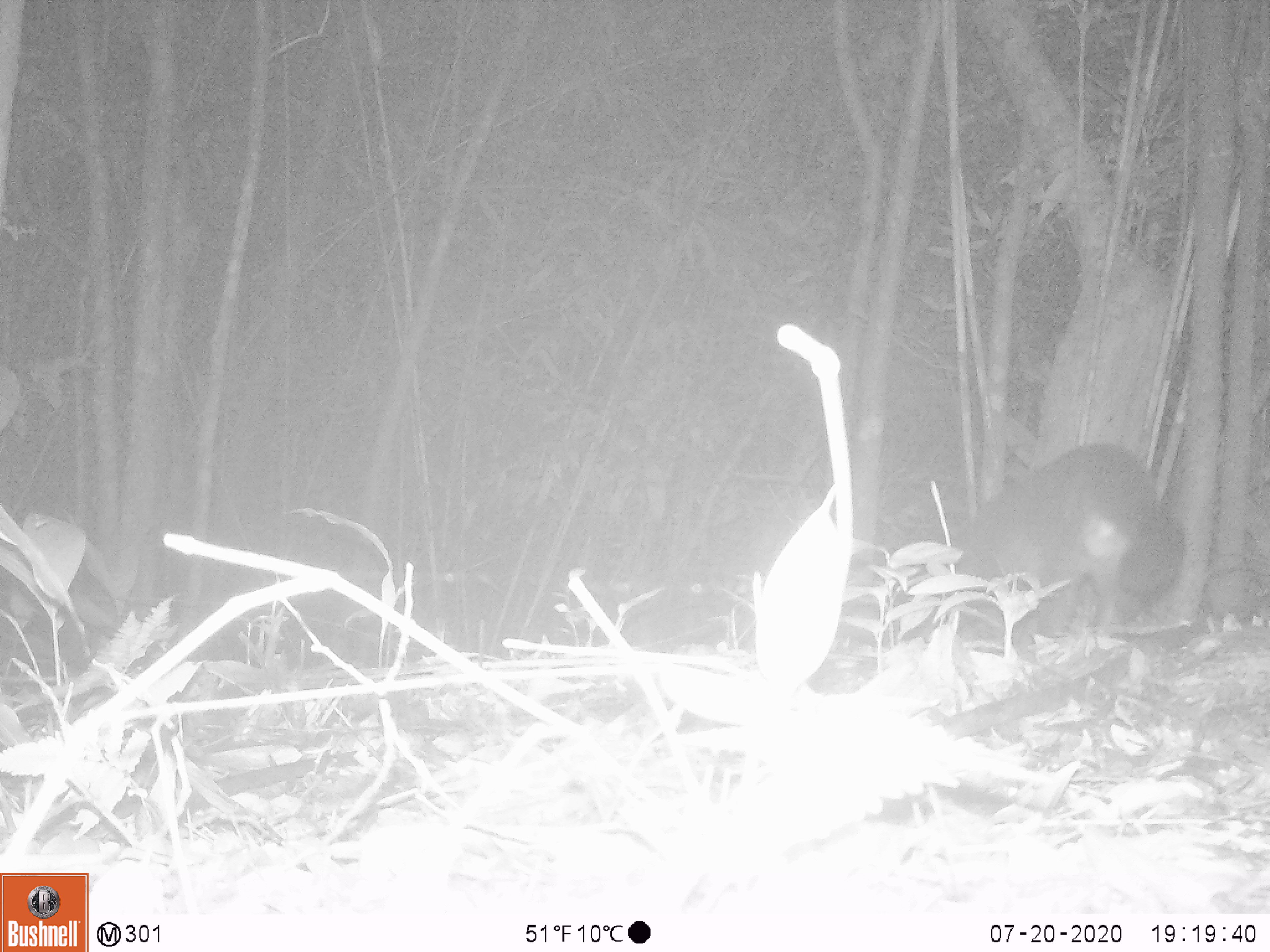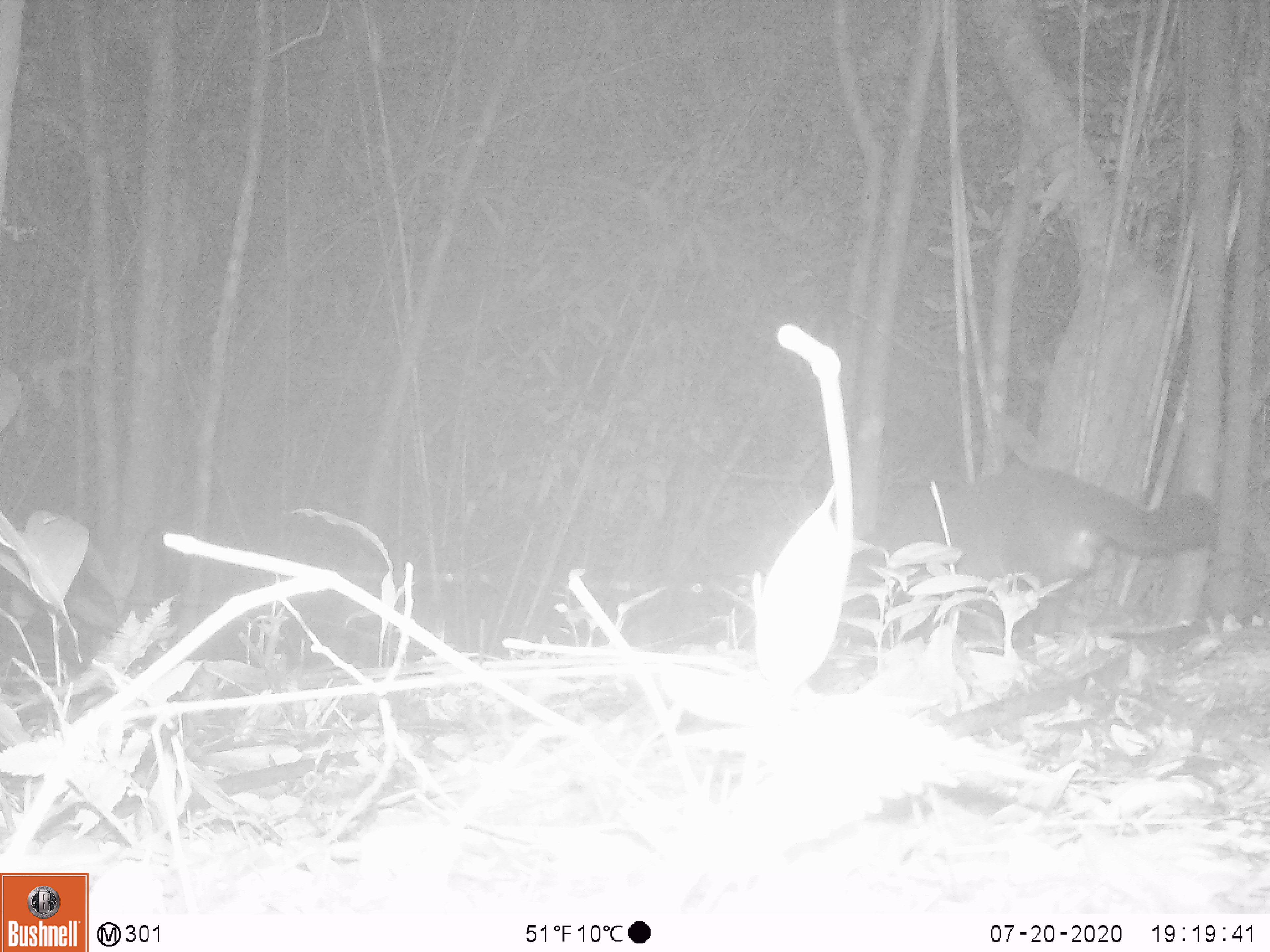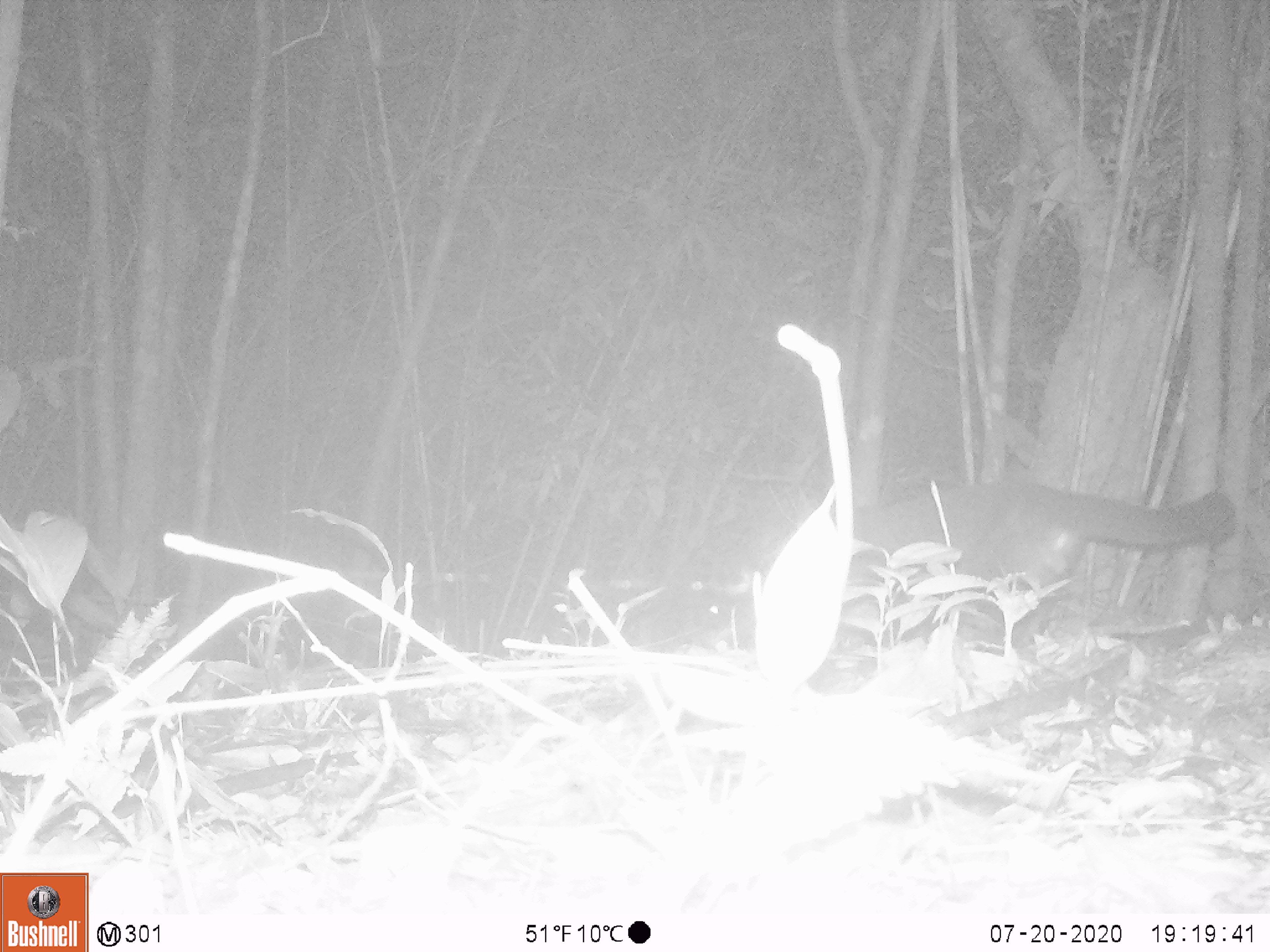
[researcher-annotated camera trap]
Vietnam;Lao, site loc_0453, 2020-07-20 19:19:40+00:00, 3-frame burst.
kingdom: Animalia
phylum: Chordata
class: Mammalia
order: Carnivora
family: Viverridae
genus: Paguma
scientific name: Paguma larvata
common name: masked palm civet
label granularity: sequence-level